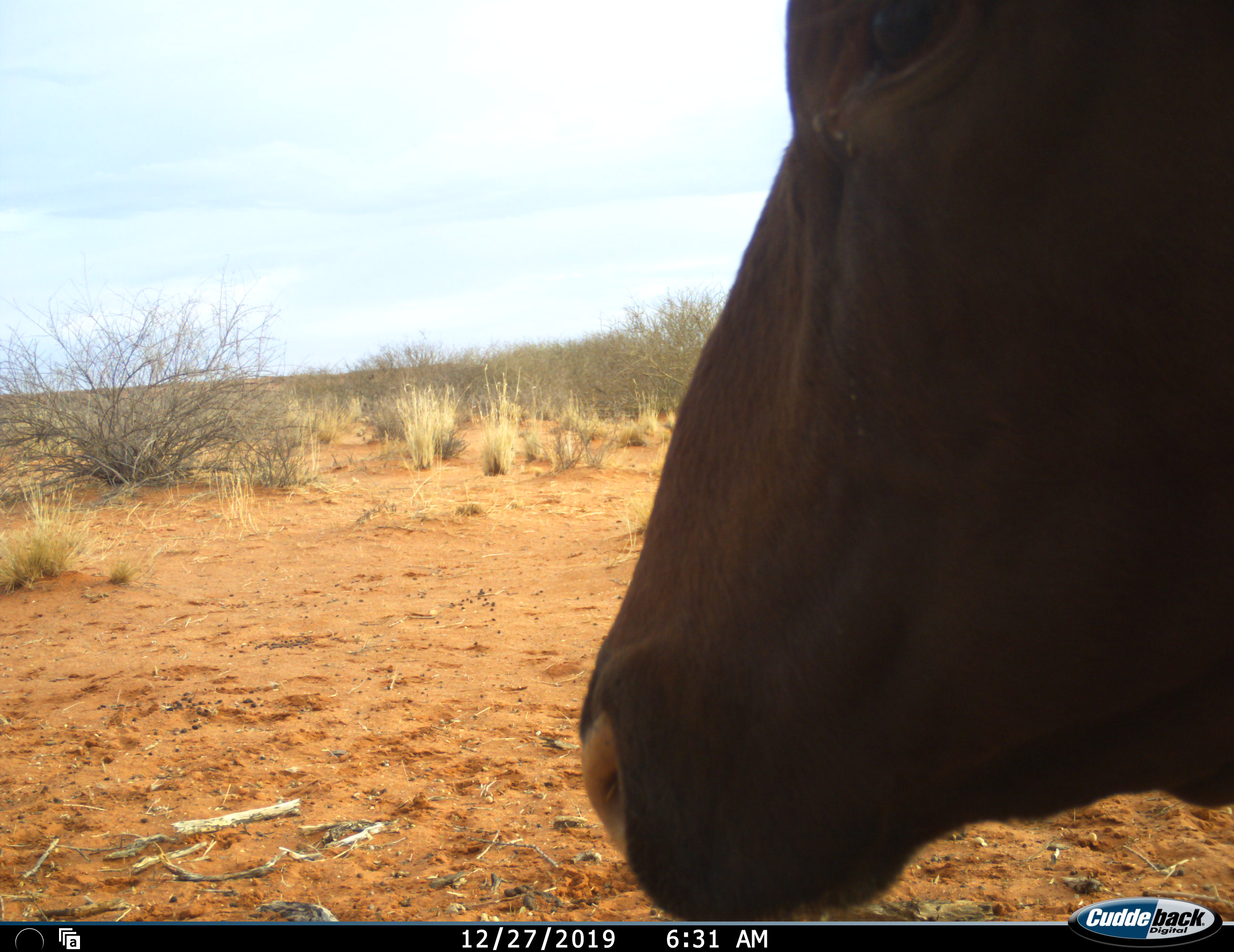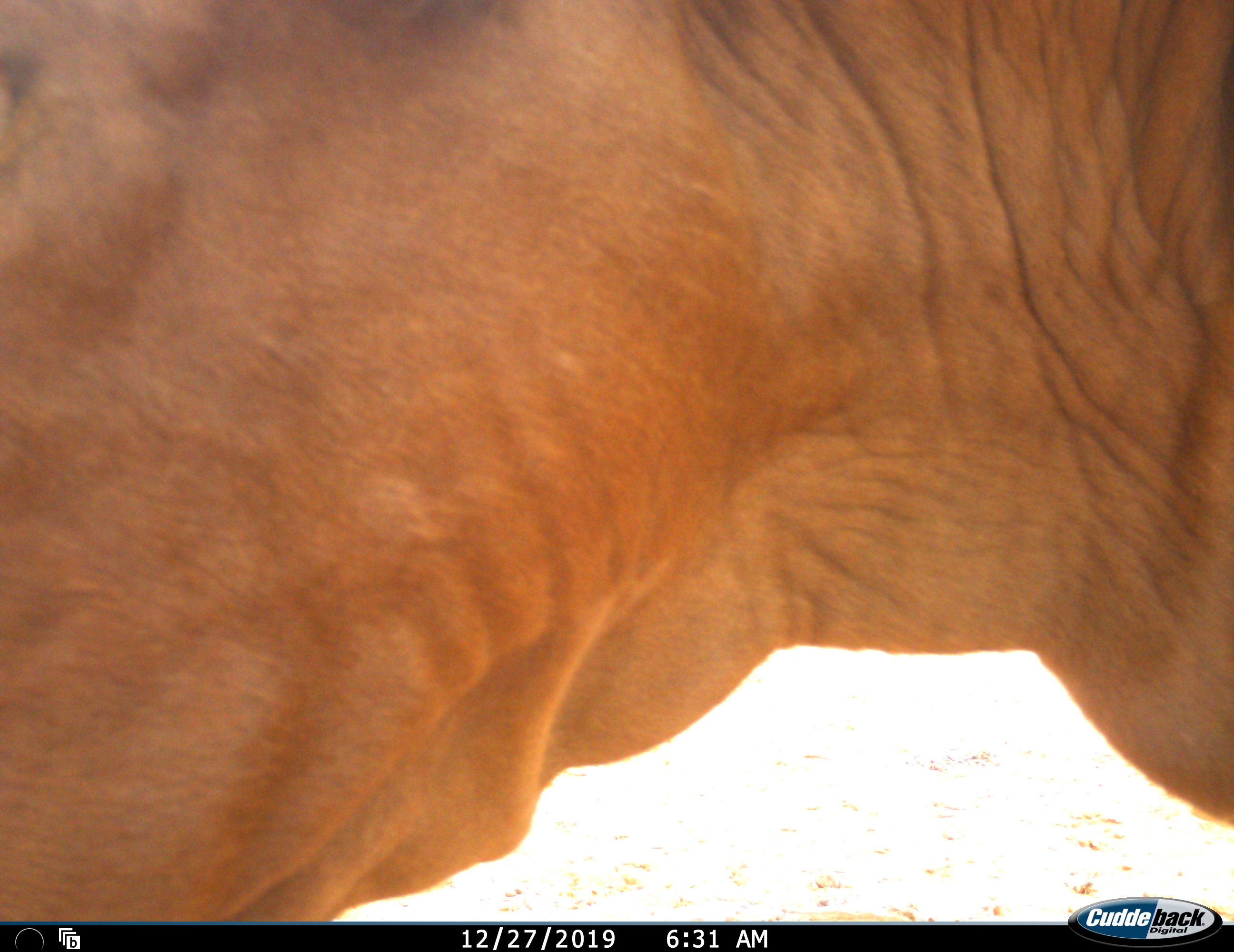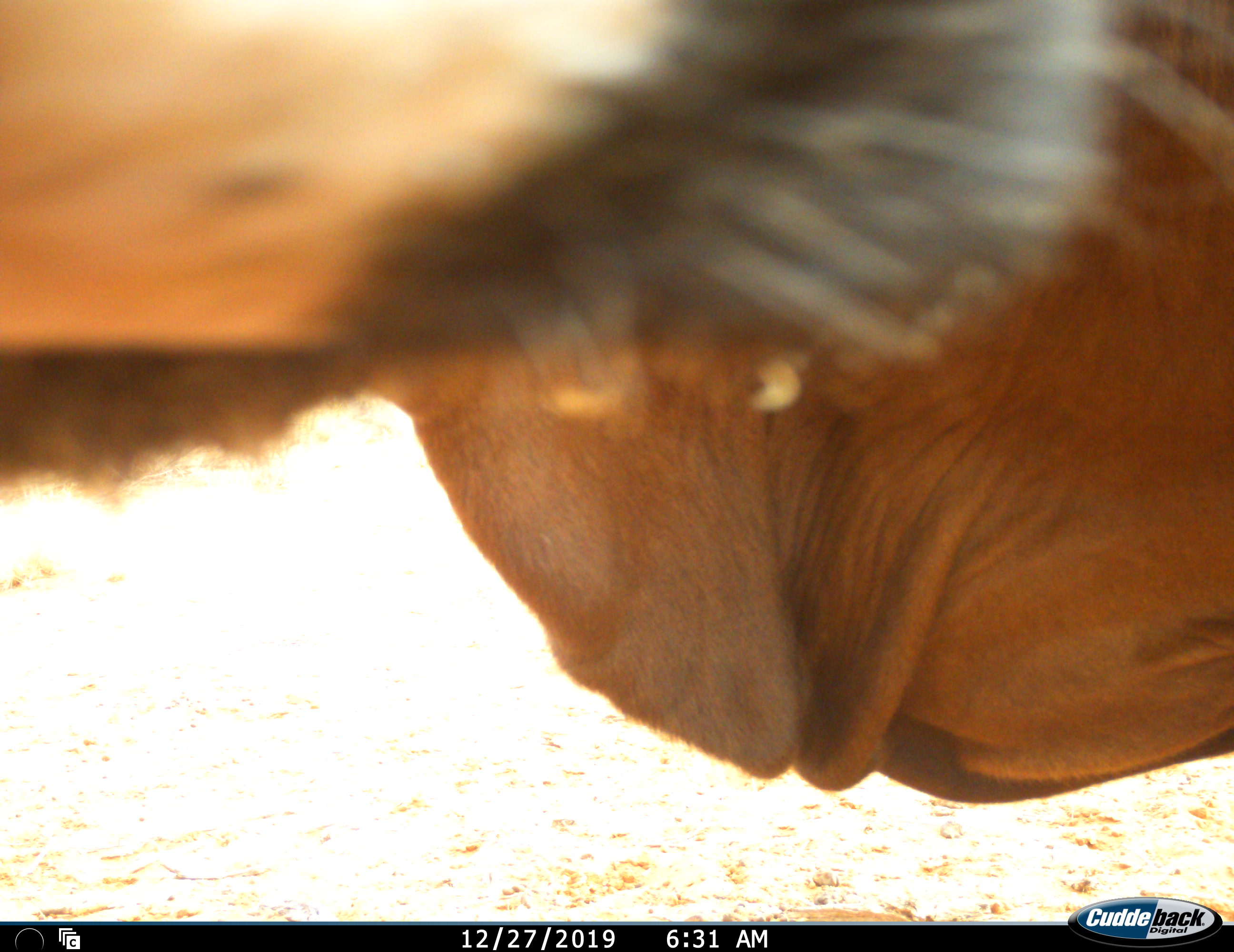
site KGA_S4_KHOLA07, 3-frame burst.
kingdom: Animalia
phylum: Chordata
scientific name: Vertebrata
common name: domestic animal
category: domesticanimal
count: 1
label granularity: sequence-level